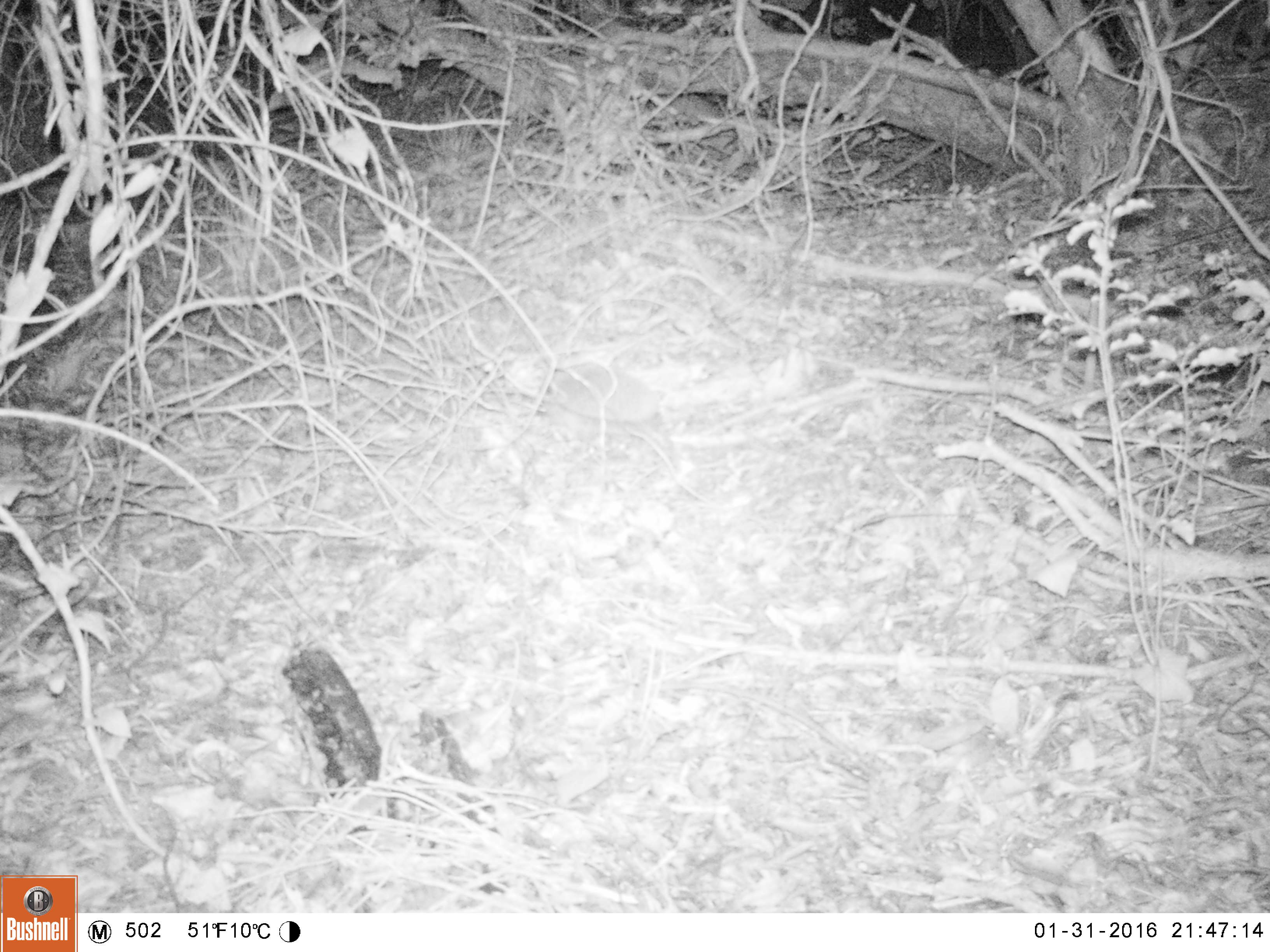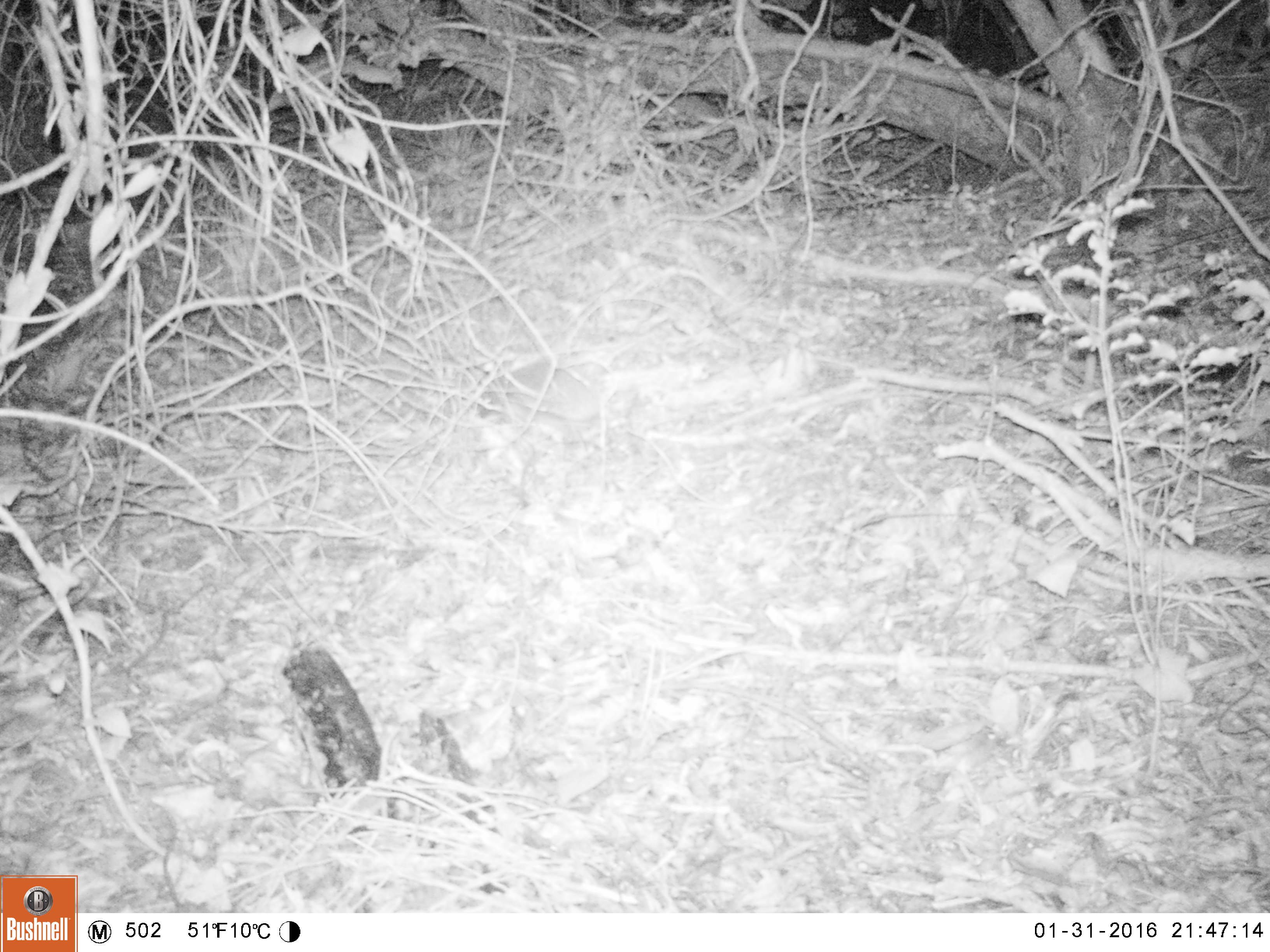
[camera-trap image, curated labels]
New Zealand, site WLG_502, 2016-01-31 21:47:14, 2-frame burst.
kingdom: Animalia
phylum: Chordata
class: Mammalia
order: Eulipotyphla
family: Erinaceidae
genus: Erinaceus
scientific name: Erinaceus europaeus europaeus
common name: european hedgehog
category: hedgehog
Hedgehog (european hedgehog) (Erinaceus europaeus europaeus).